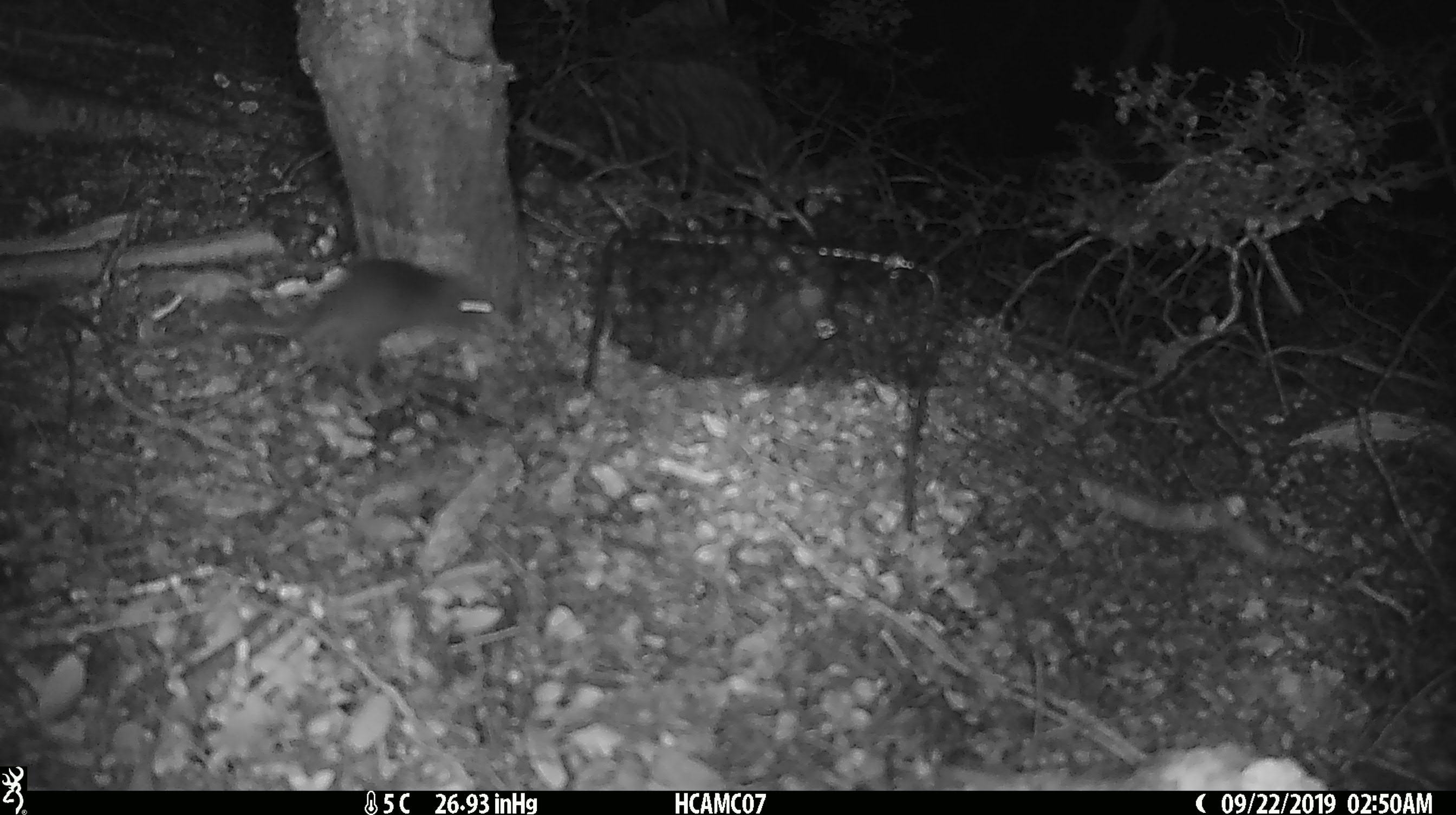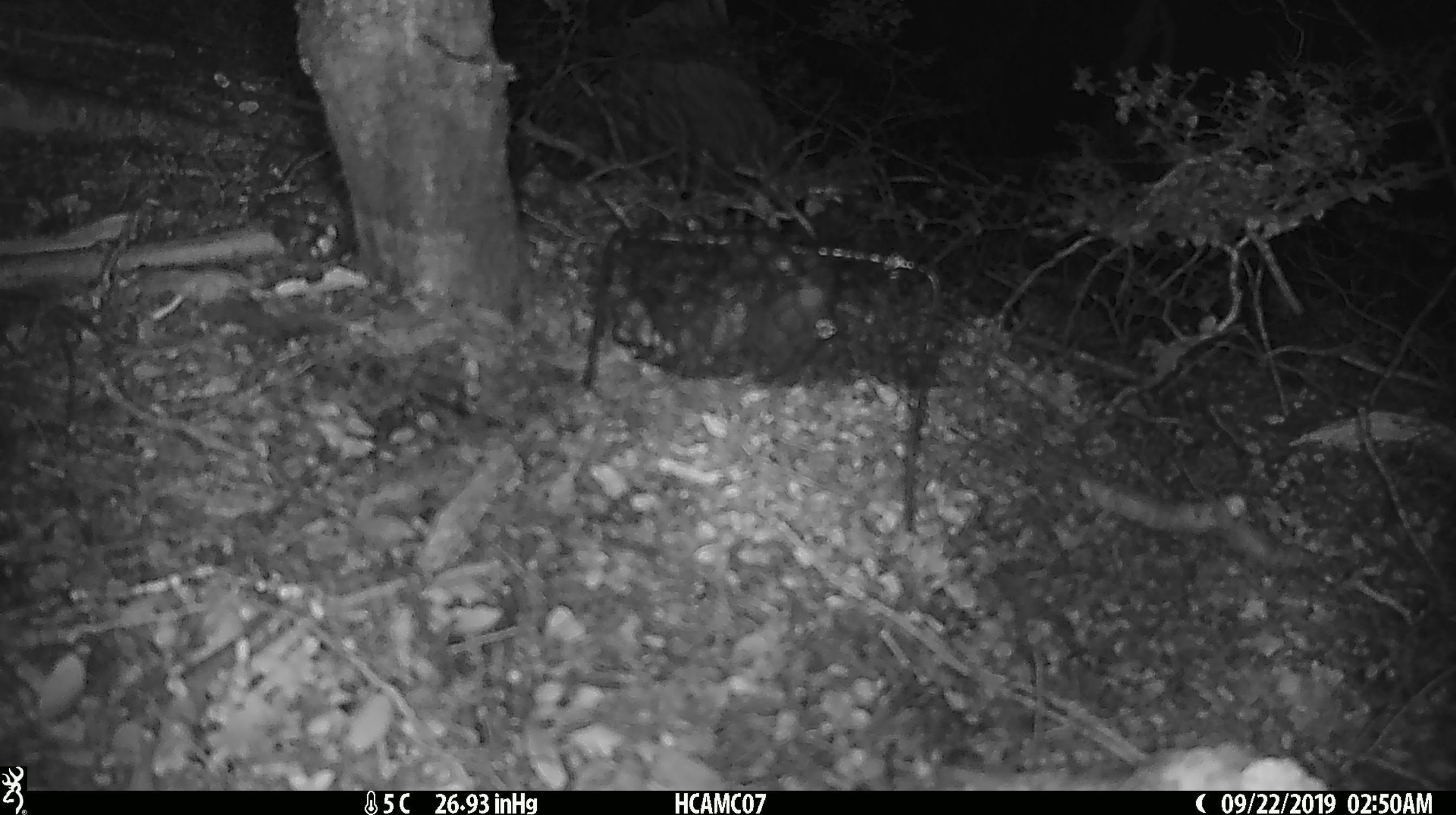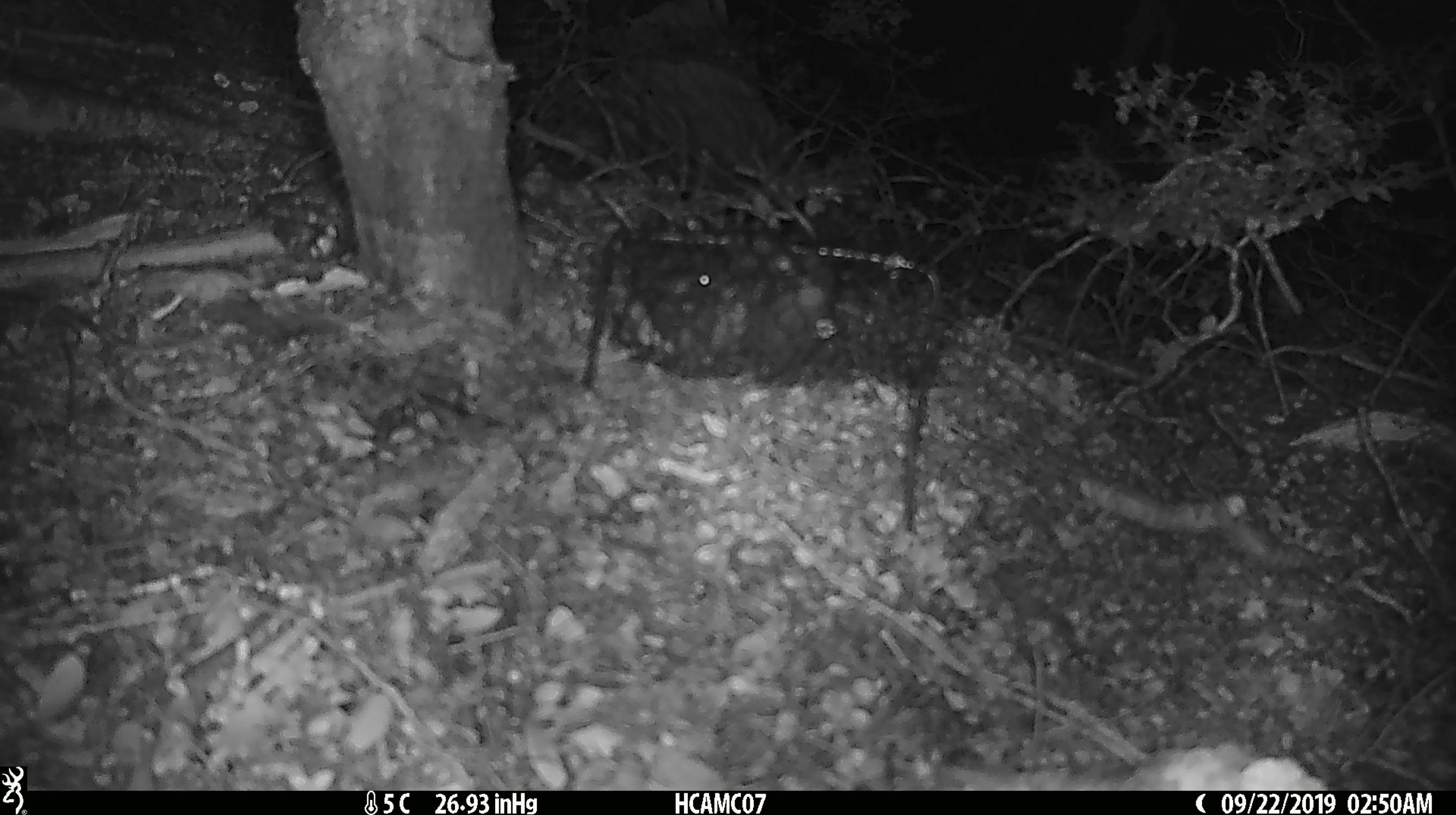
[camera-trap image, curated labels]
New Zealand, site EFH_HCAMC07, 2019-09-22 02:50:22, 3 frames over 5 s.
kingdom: Animalia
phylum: Chordata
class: Mammalia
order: Rodentia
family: Muridae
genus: Mus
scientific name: Mus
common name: mouse